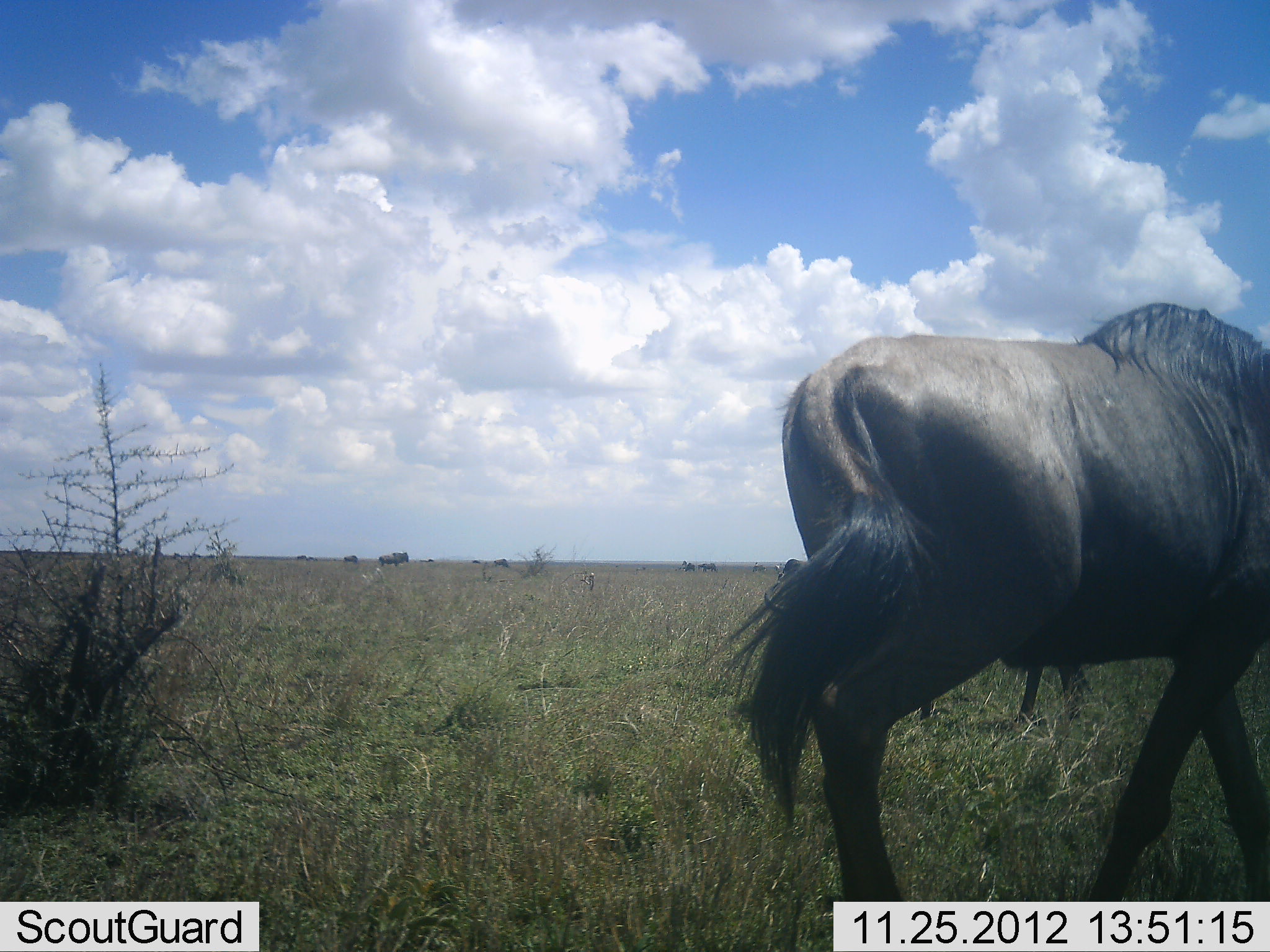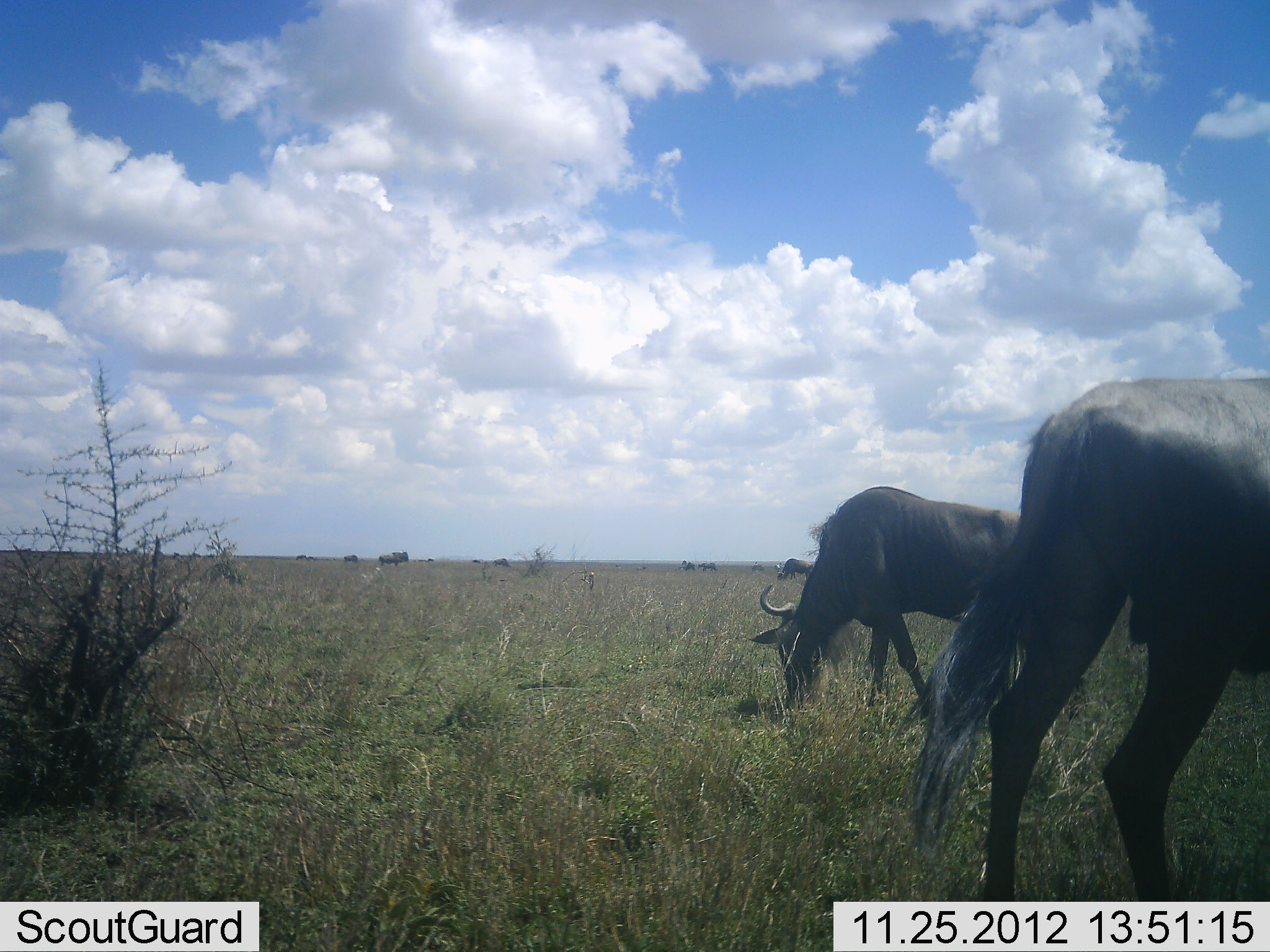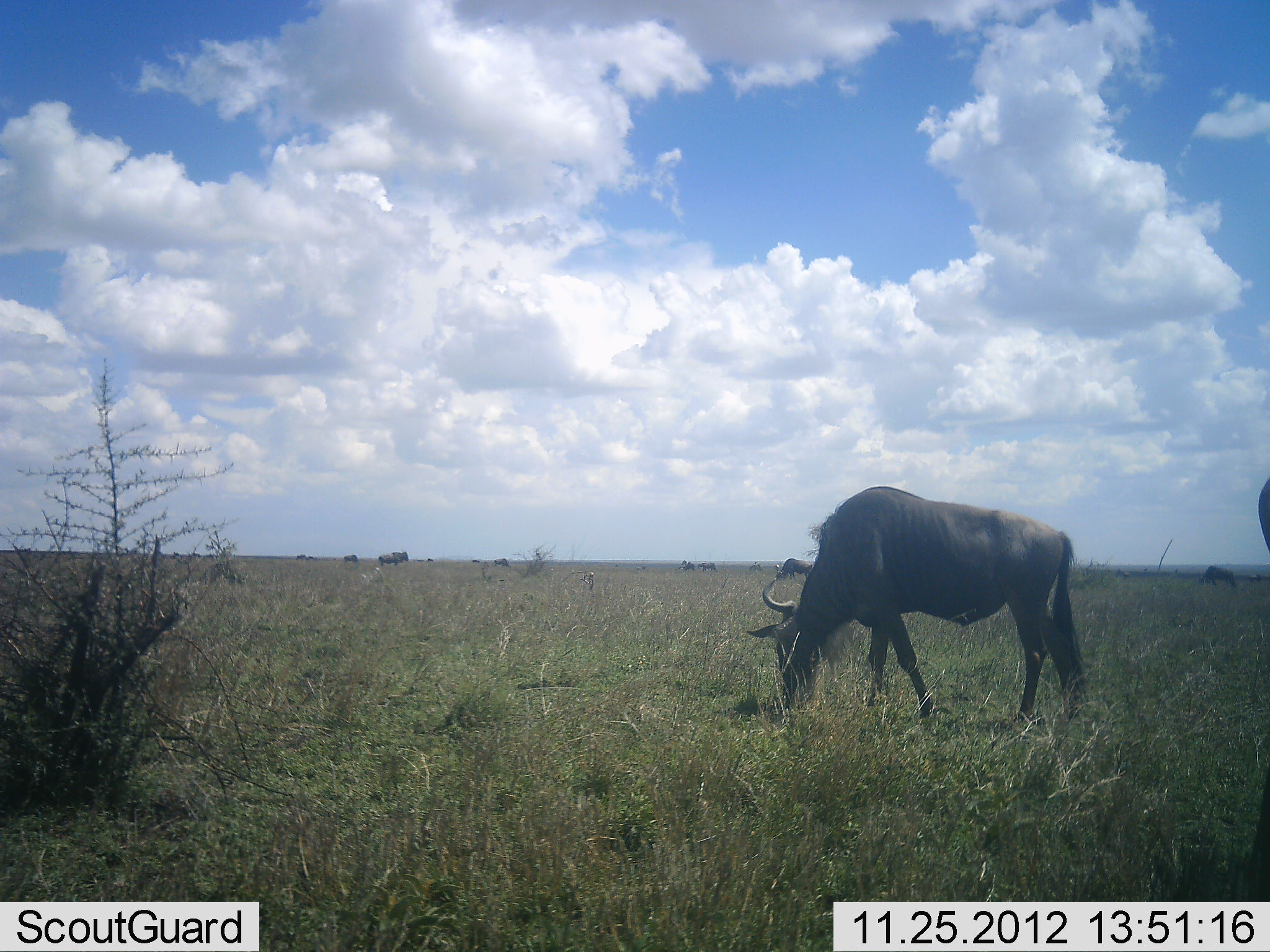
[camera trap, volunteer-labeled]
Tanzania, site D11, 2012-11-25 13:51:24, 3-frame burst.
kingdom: Animalia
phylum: Chordata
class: Mammalia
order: Artiodactyla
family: Bovidae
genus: Connochaetes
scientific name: Connochaetes taurinus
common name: blue wildebeest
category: wildebeest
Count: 6.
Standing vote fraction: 60%.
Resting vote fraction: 0%.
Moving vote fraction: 60%.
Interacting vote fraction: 0%.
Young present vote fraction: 0%.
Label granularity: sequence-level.